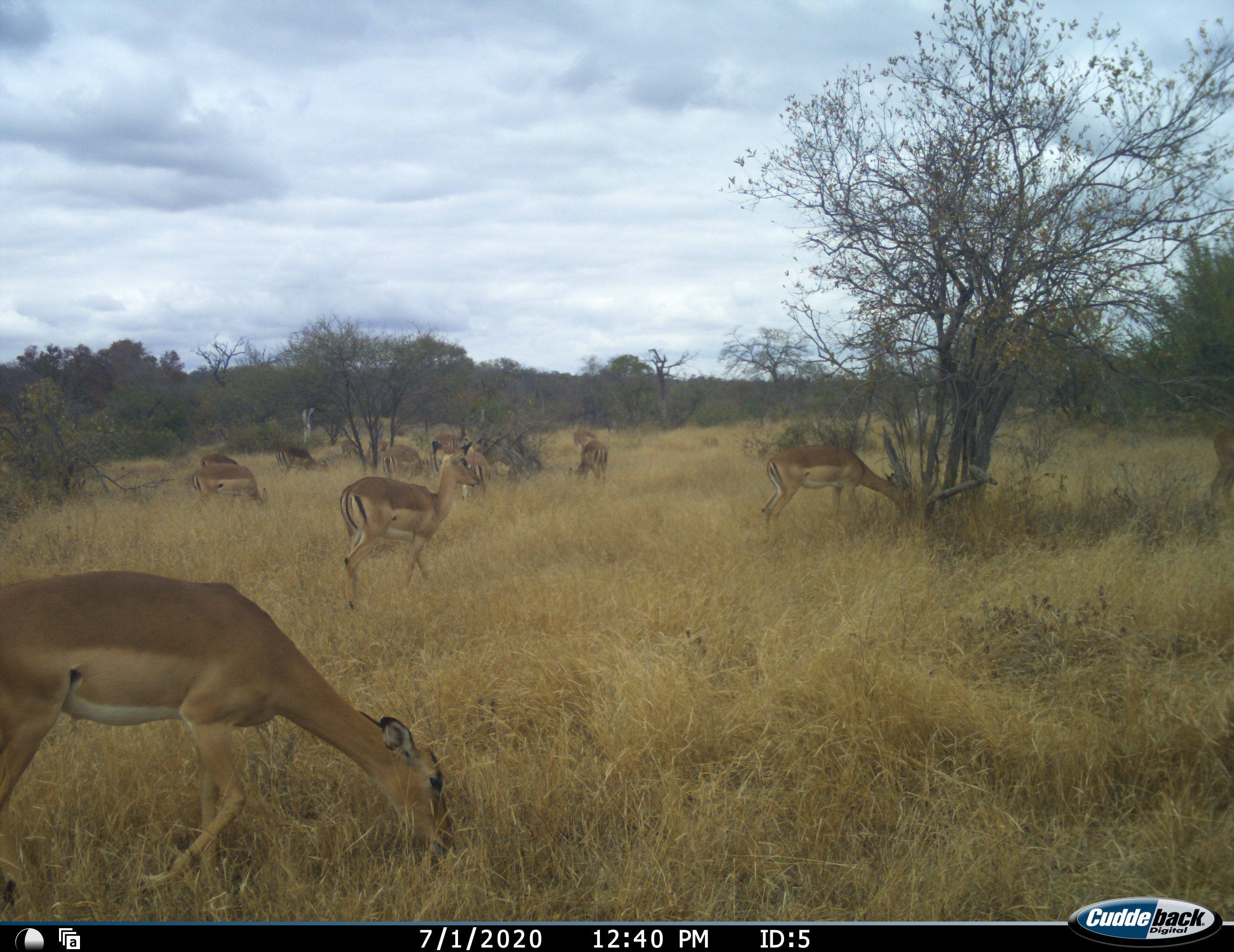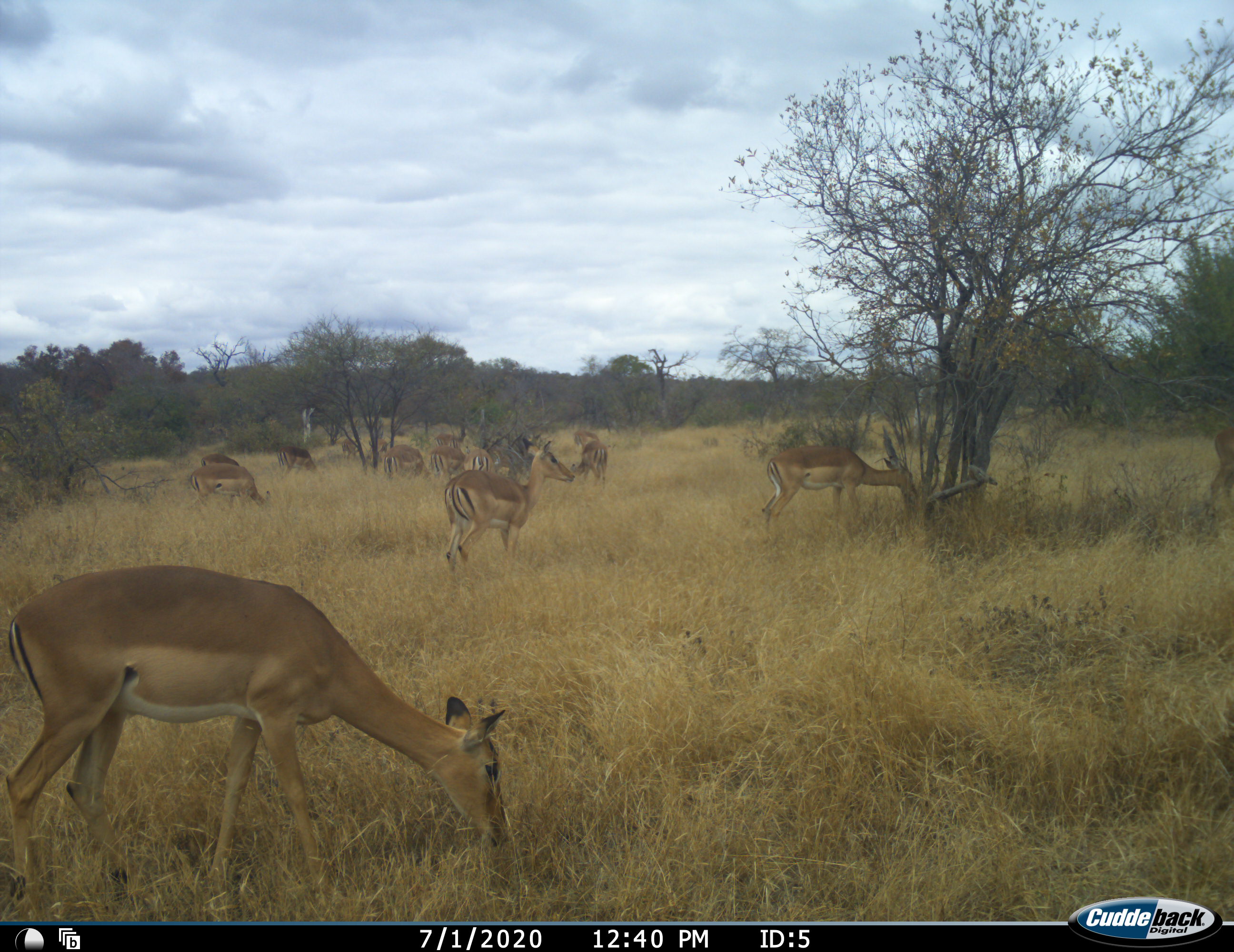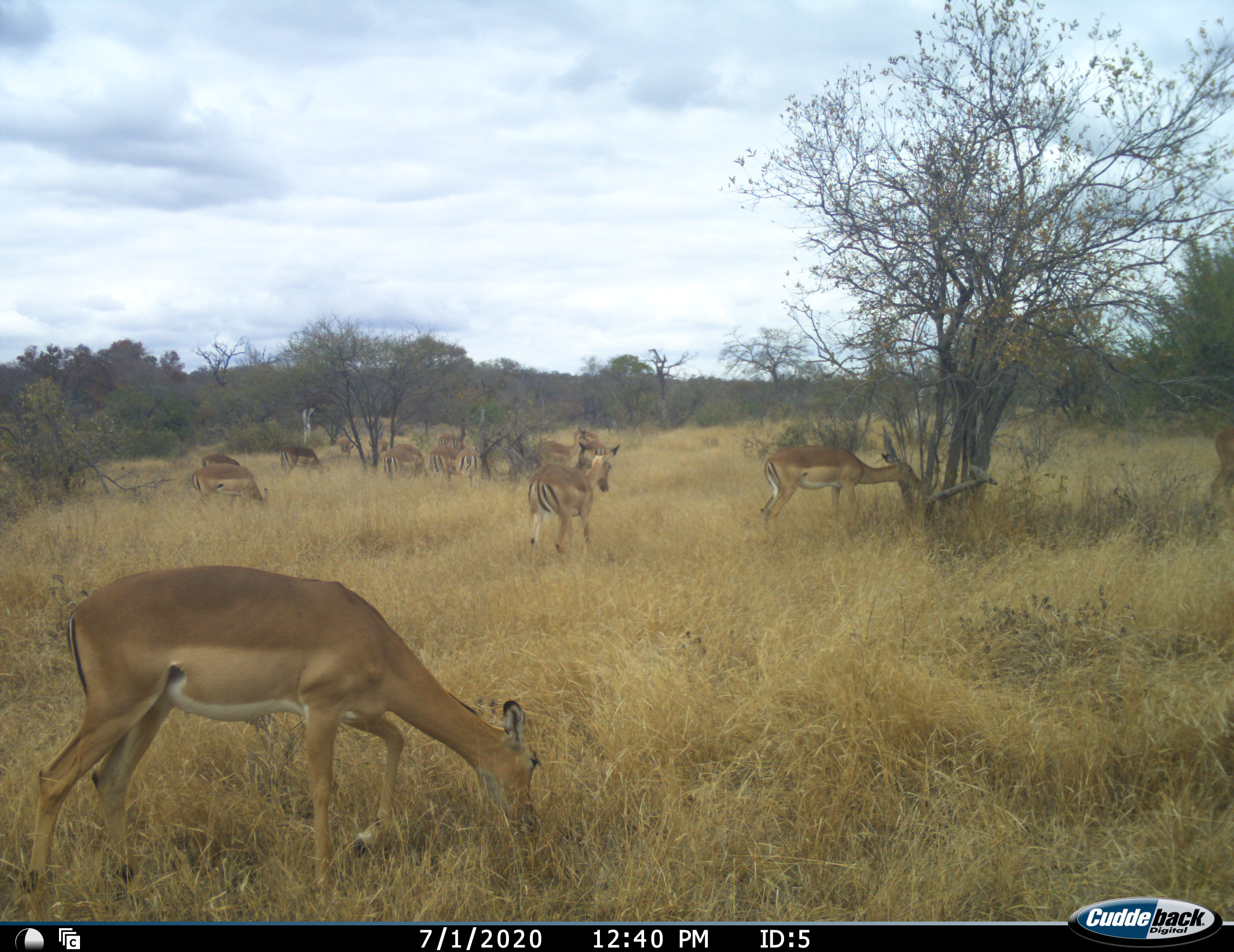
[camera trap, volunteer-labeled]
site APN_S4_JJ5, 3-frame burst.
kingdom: Animalia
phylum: Chordata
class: Mammalia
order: Artiodactyla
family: Bovidae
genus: Aepyceros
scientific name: Aepyceros melampus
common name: impala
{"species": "impala (Aepyceros melampus)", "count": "11-50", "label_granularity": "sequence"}